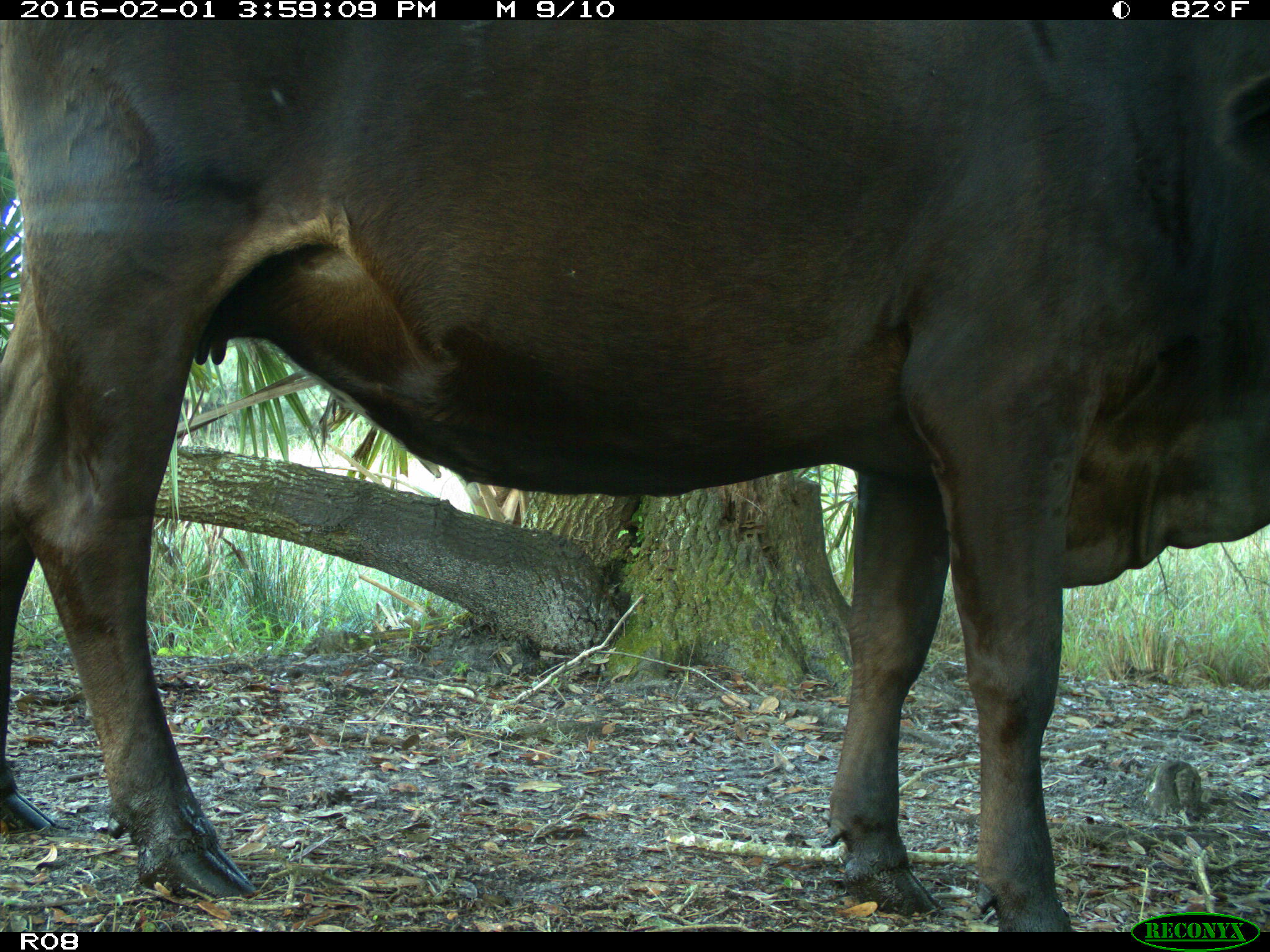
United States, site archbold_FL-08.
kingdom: Animalia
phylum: Chordata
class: Mammalia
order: Artiodactyla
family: Bovidae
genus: Bos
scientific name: Bos taurus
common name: domestic cow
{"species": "Bos taurus (domestic cow)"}